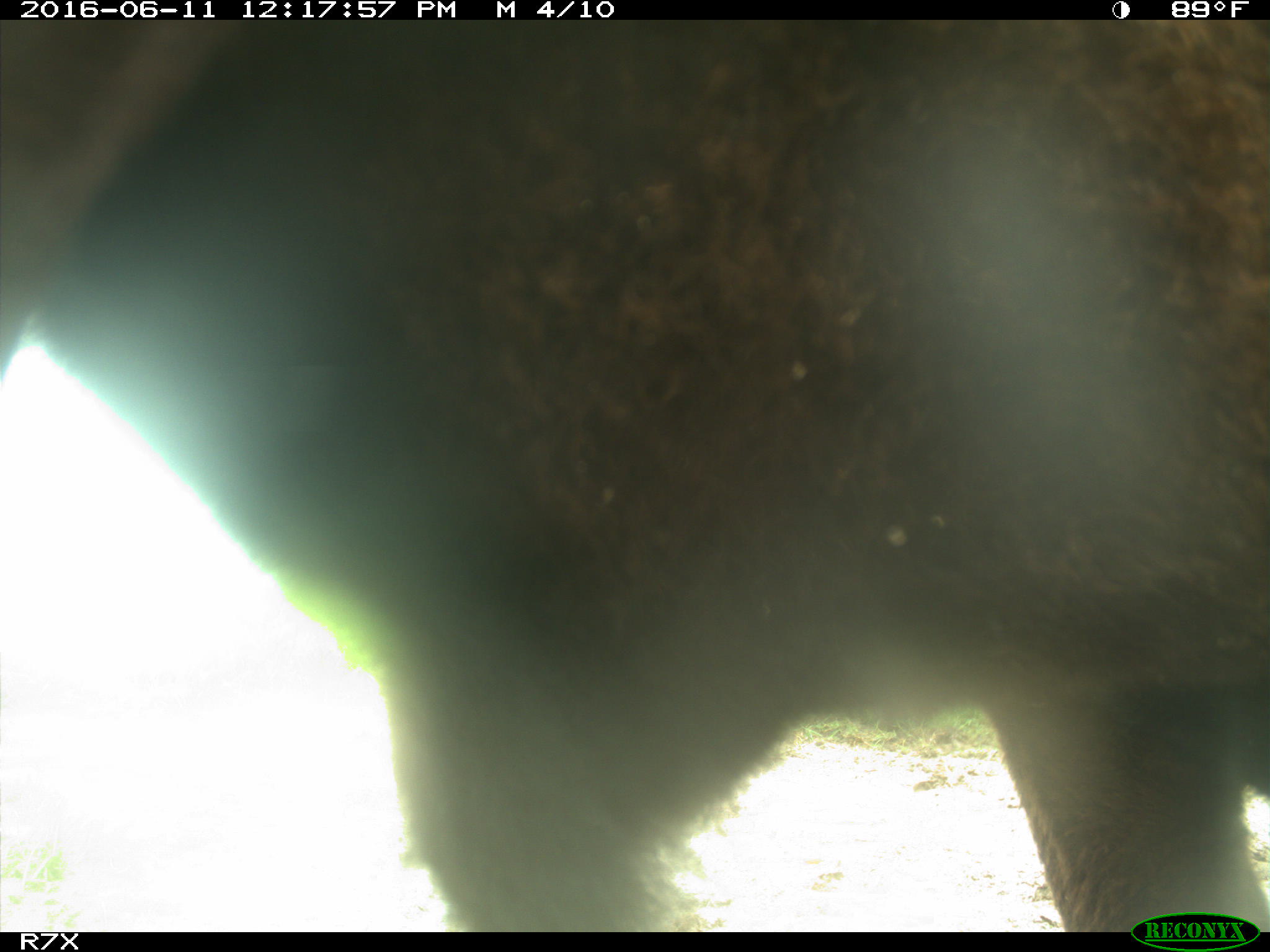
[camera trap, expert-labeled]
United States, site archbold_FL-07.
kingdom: Animalia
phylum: Chordata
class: Mammalia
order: Artiodactyla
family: Bovidae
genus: Bos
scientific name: Bos taurus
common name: domestic cow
Bos taurus (domestic cow).